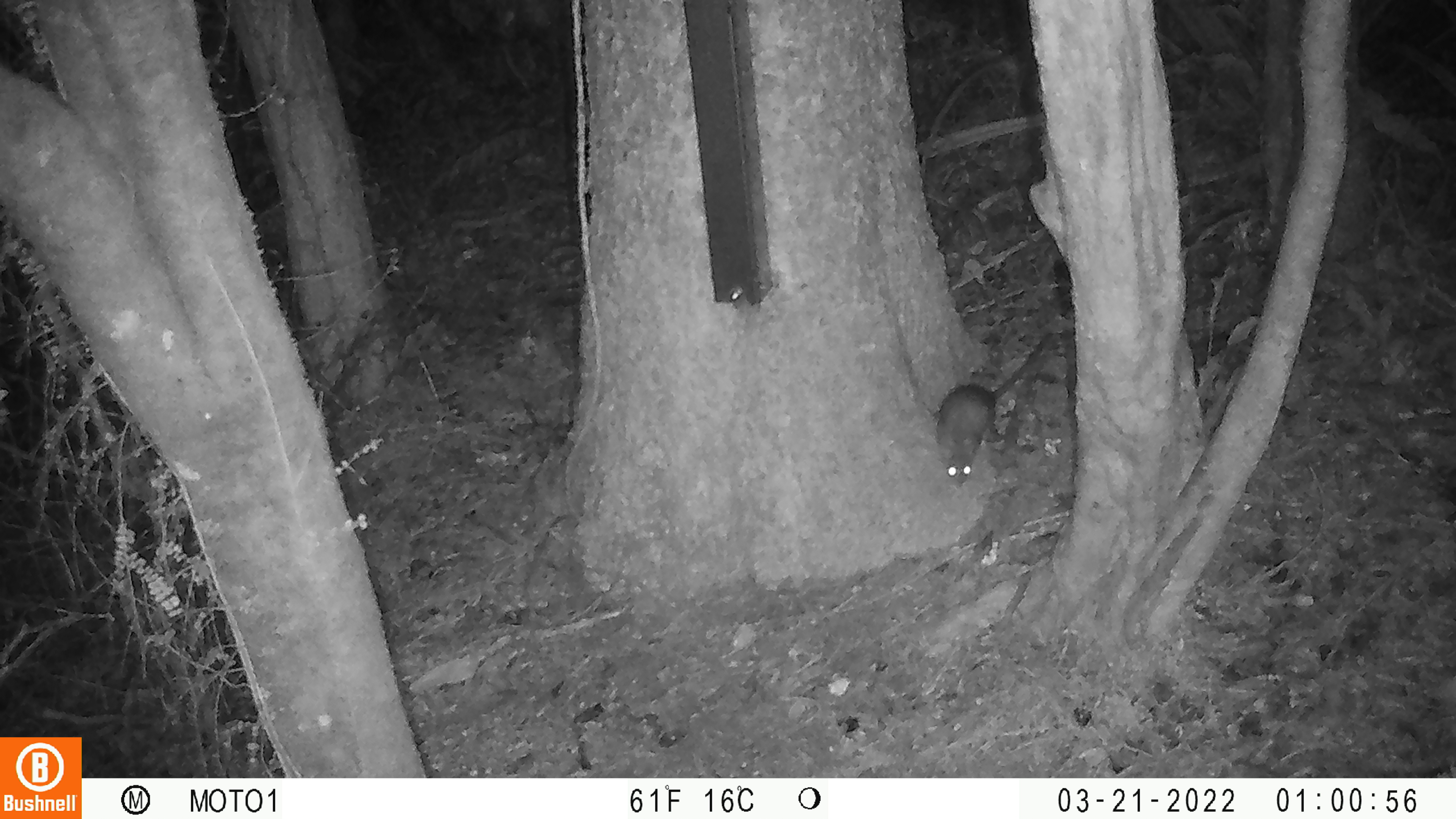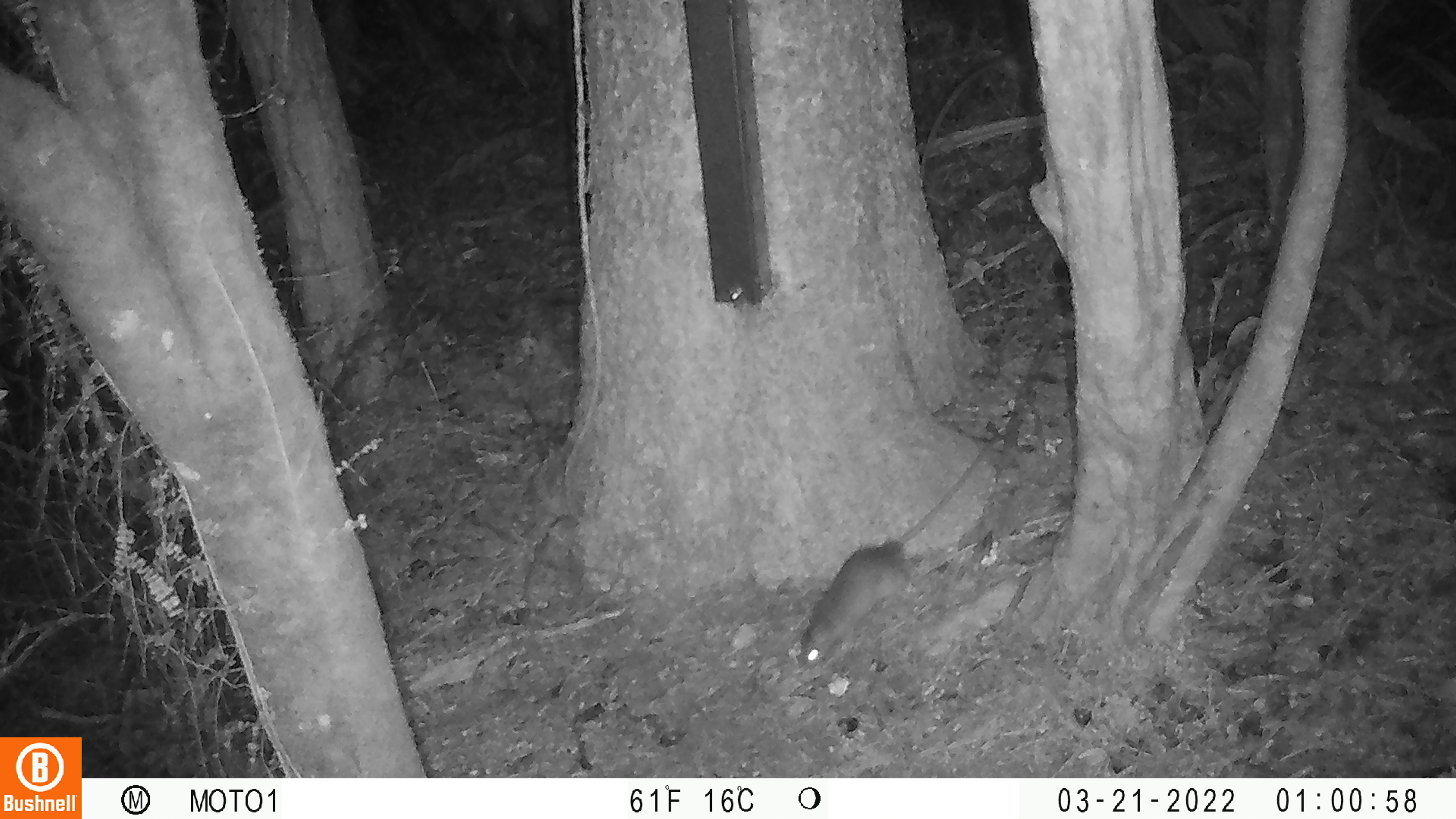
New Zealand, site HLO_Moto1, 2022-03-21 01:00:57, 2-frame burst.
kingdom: Animalia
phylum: Chordata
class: Mammalia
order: Rodentia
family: Muridae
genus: Rattus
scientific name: Rattus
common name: rat